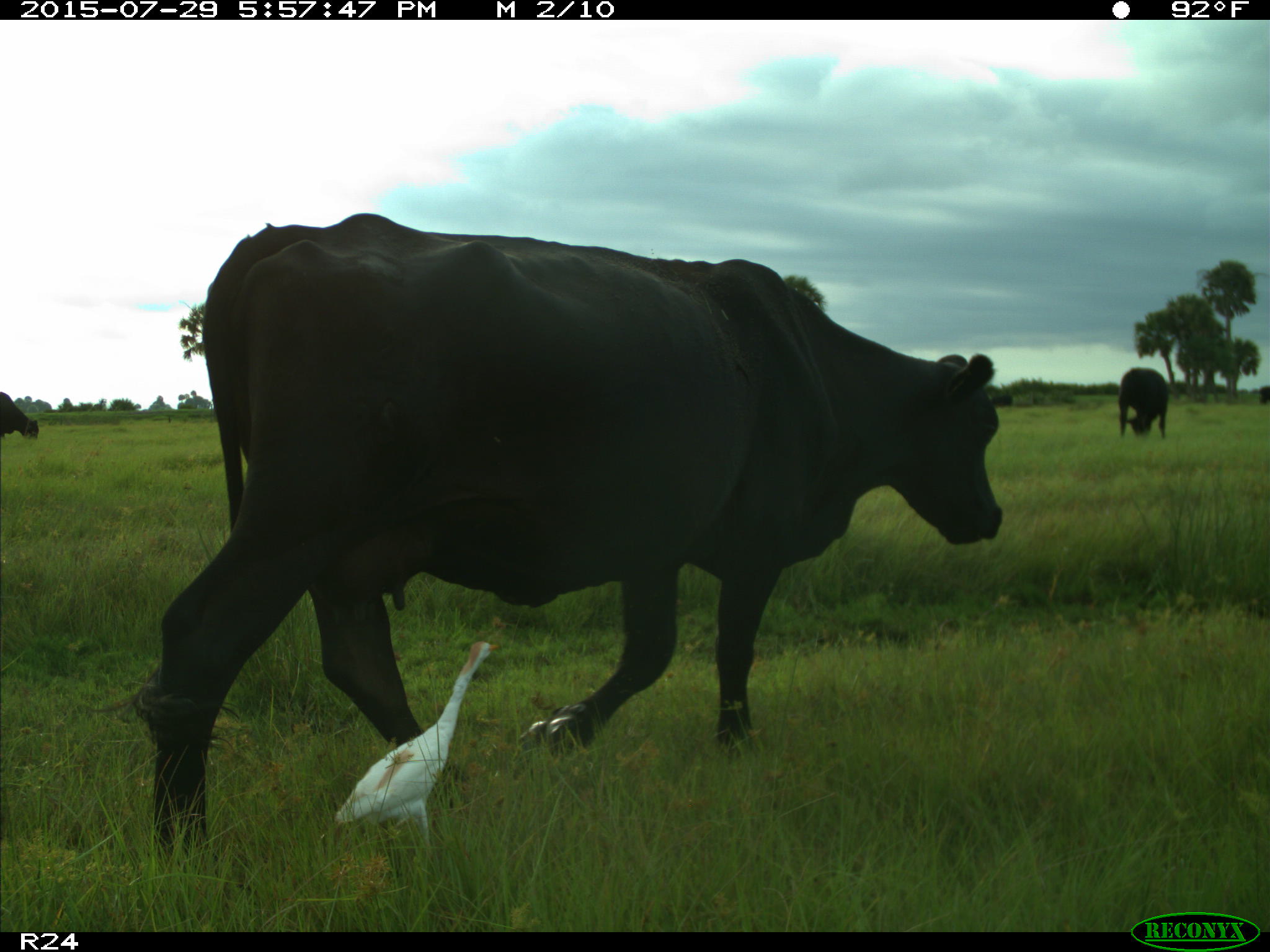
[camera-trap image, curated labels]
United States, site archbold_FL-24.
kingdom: Animalia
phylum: Chordata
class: Mammalia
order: Artiodactyla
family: Bovidae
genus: Bos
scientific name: Bos taurus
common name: domestic cow